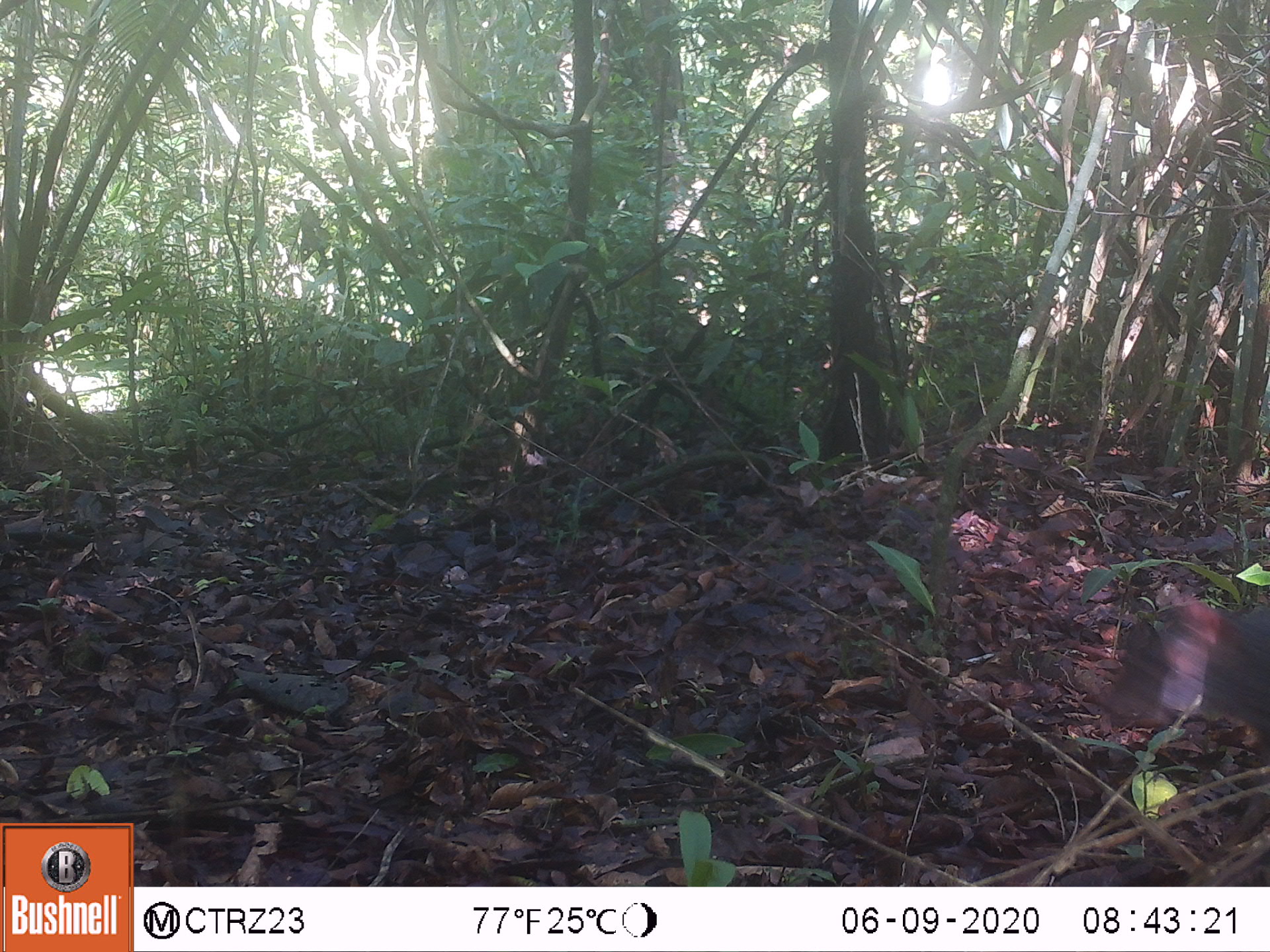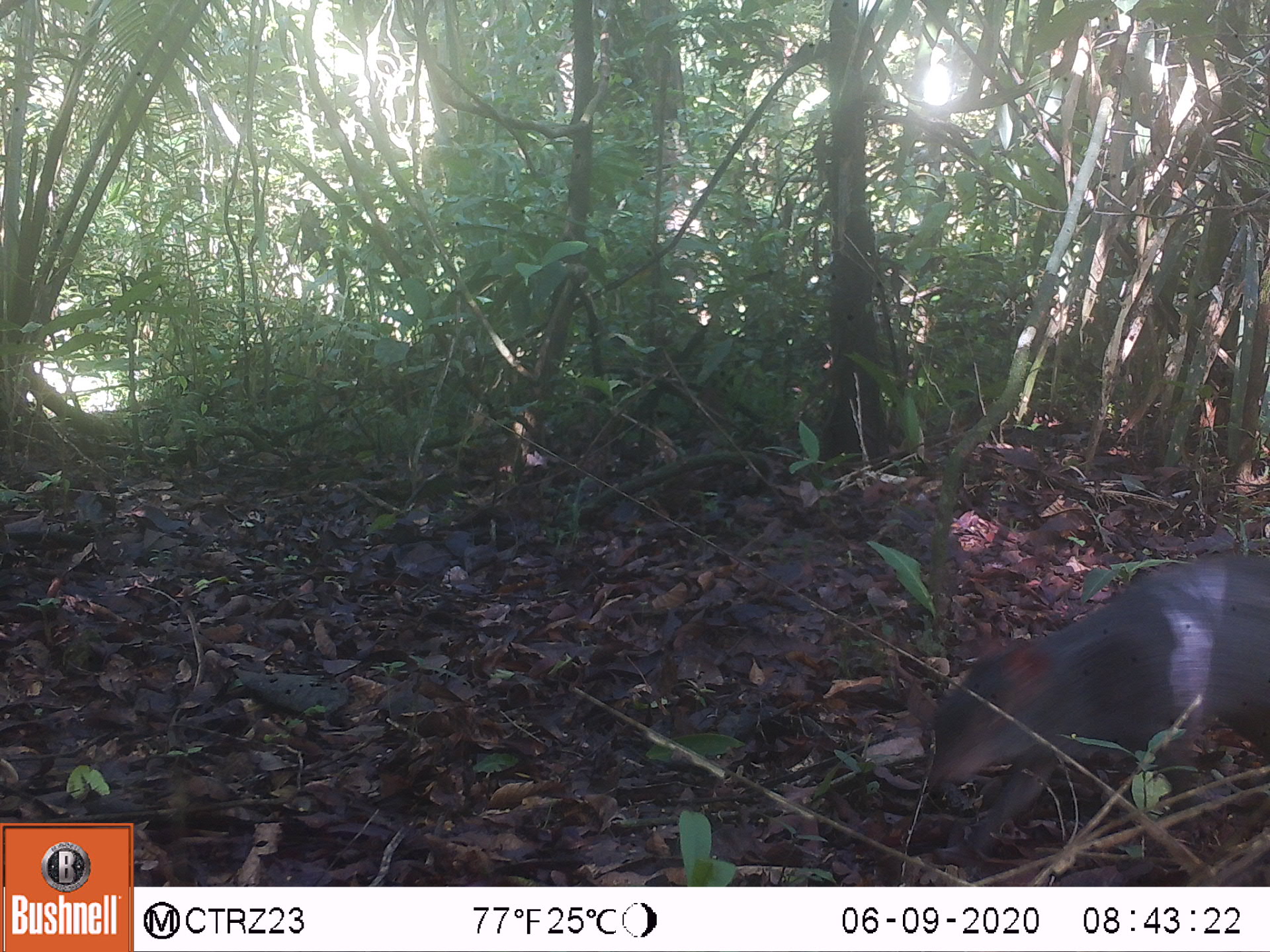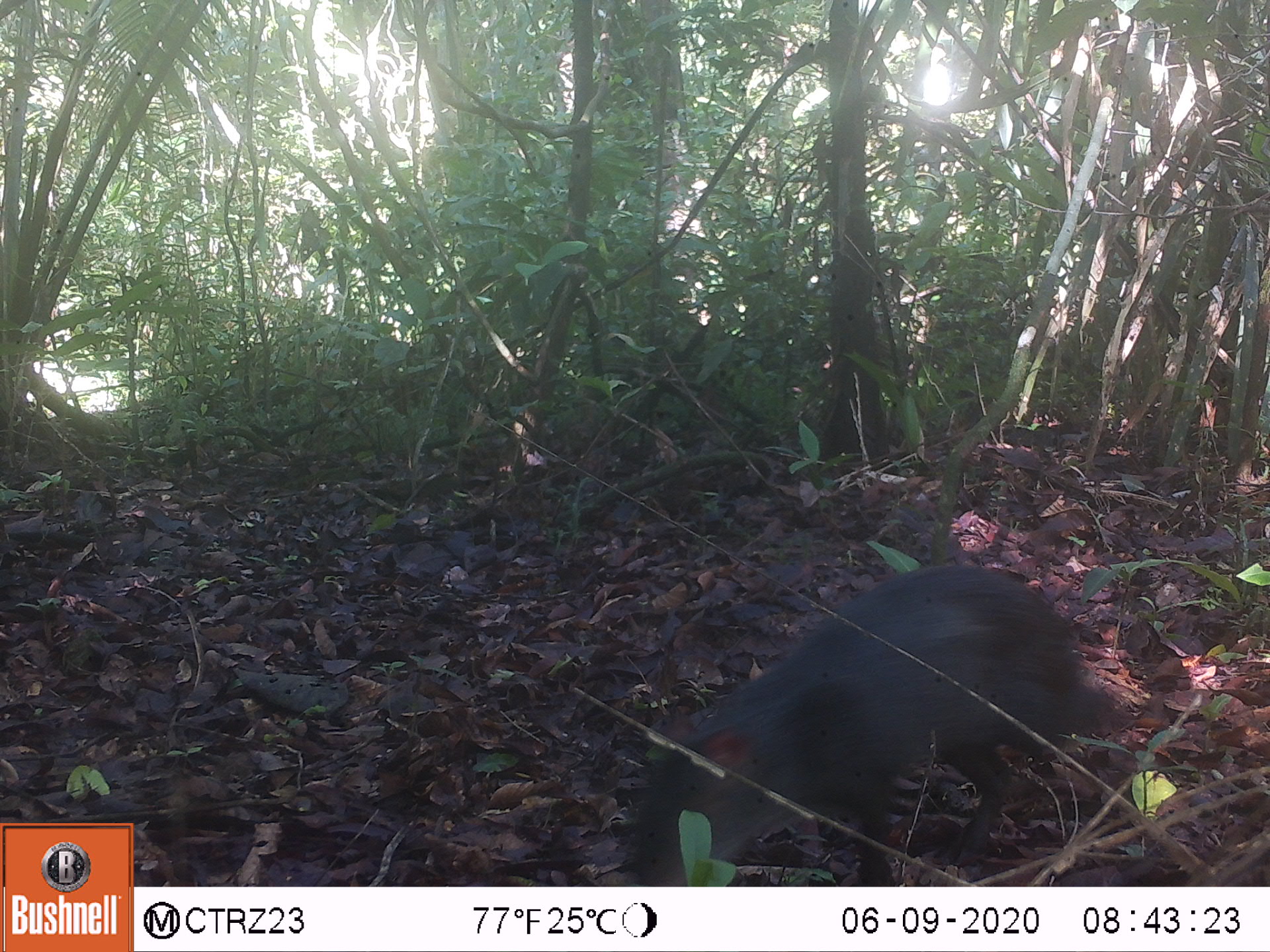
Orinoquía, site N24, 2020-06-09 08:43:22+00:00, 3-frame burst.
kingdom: Animalia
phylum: Chordata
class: Mammalia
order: Rodentia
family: Dasyproctidae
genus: Dasyprocta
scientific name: Dasyprocta fuliginosa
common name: black agouti